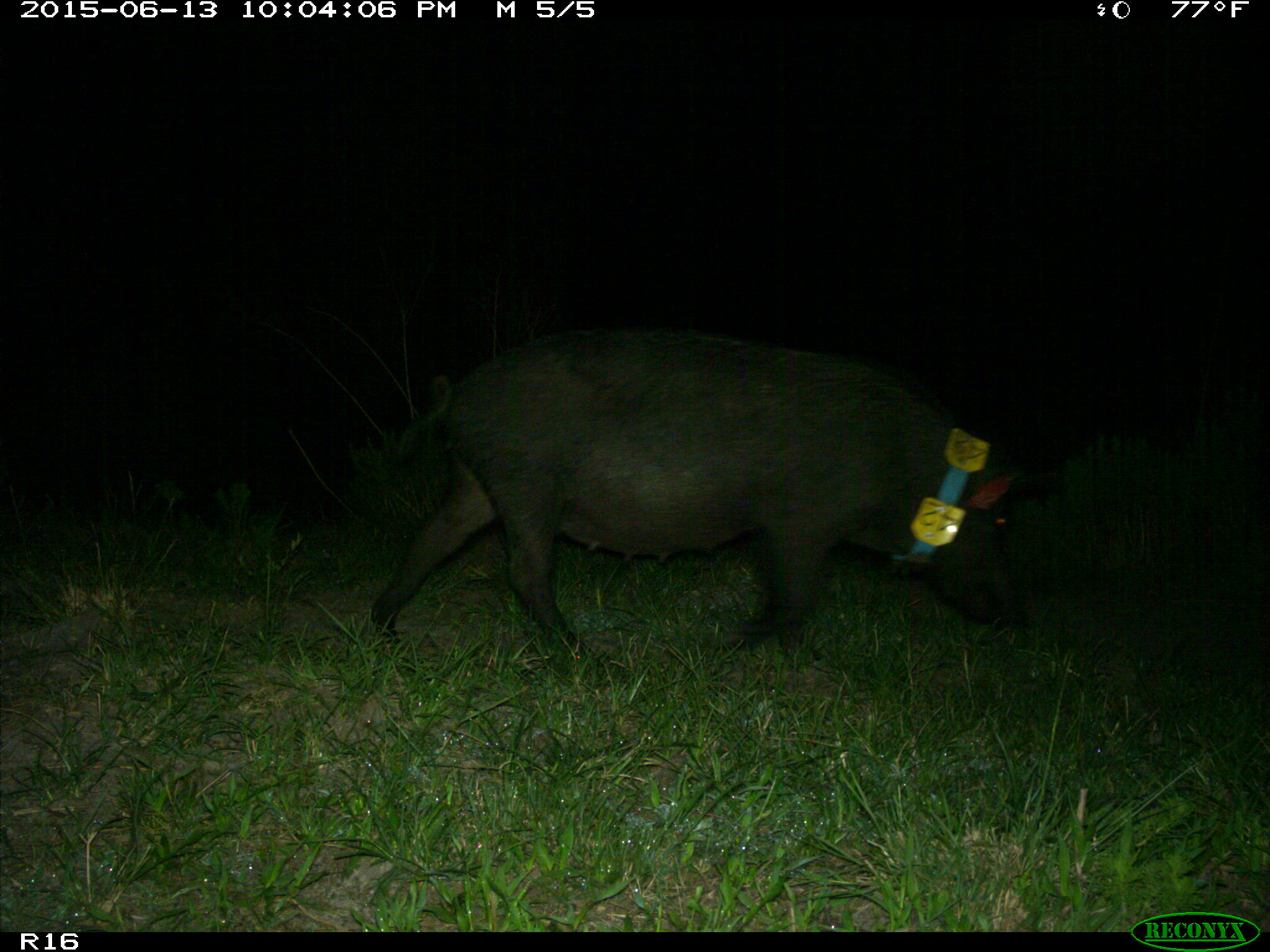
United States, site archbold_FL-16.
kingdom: Animalia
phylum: Chordata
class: Mammalia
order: Artiodactyla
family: Suidae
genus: Sus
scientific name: Sus scrofa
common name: wild boar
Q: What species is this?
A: Sus scrofa (wild boar).